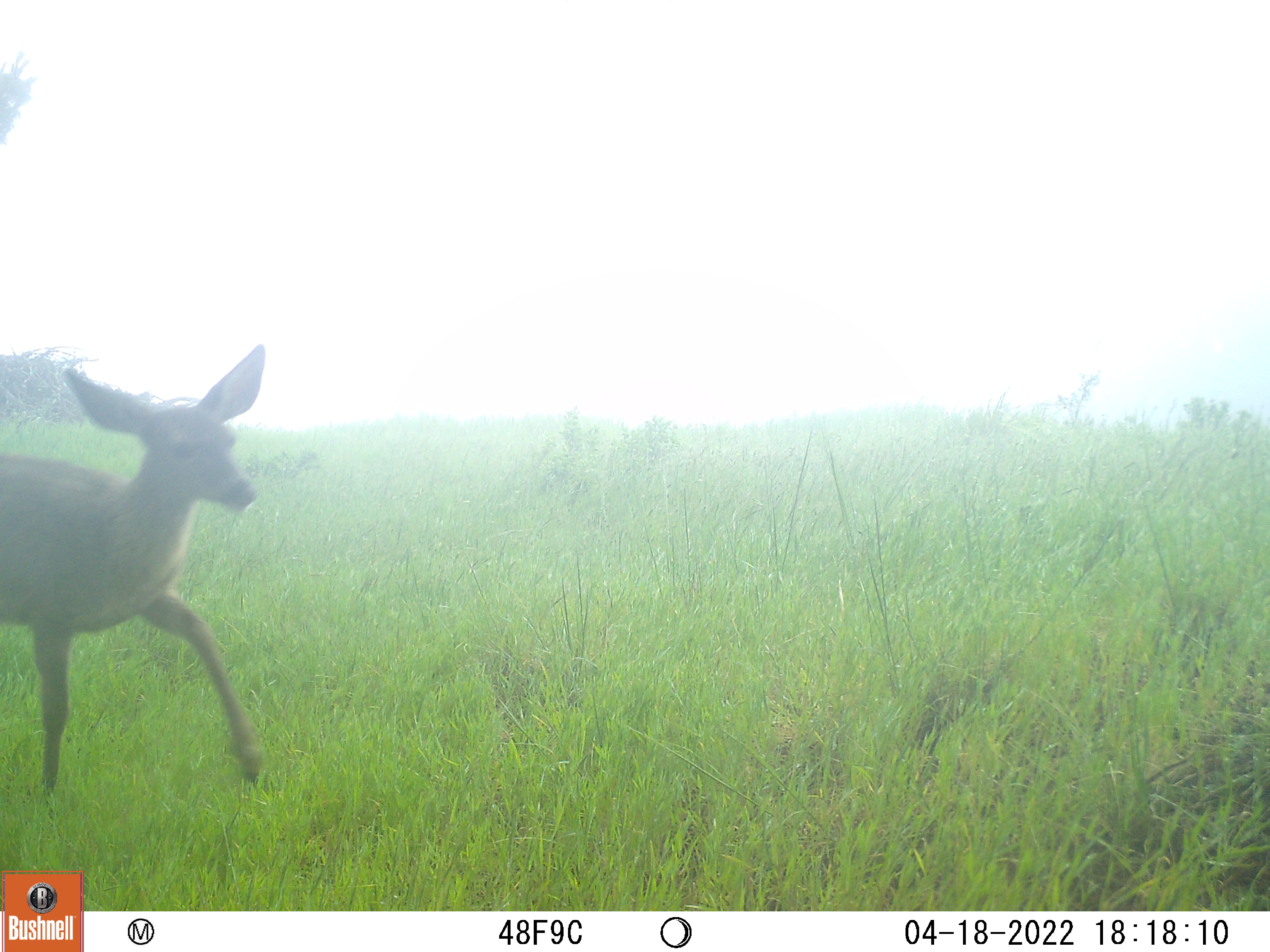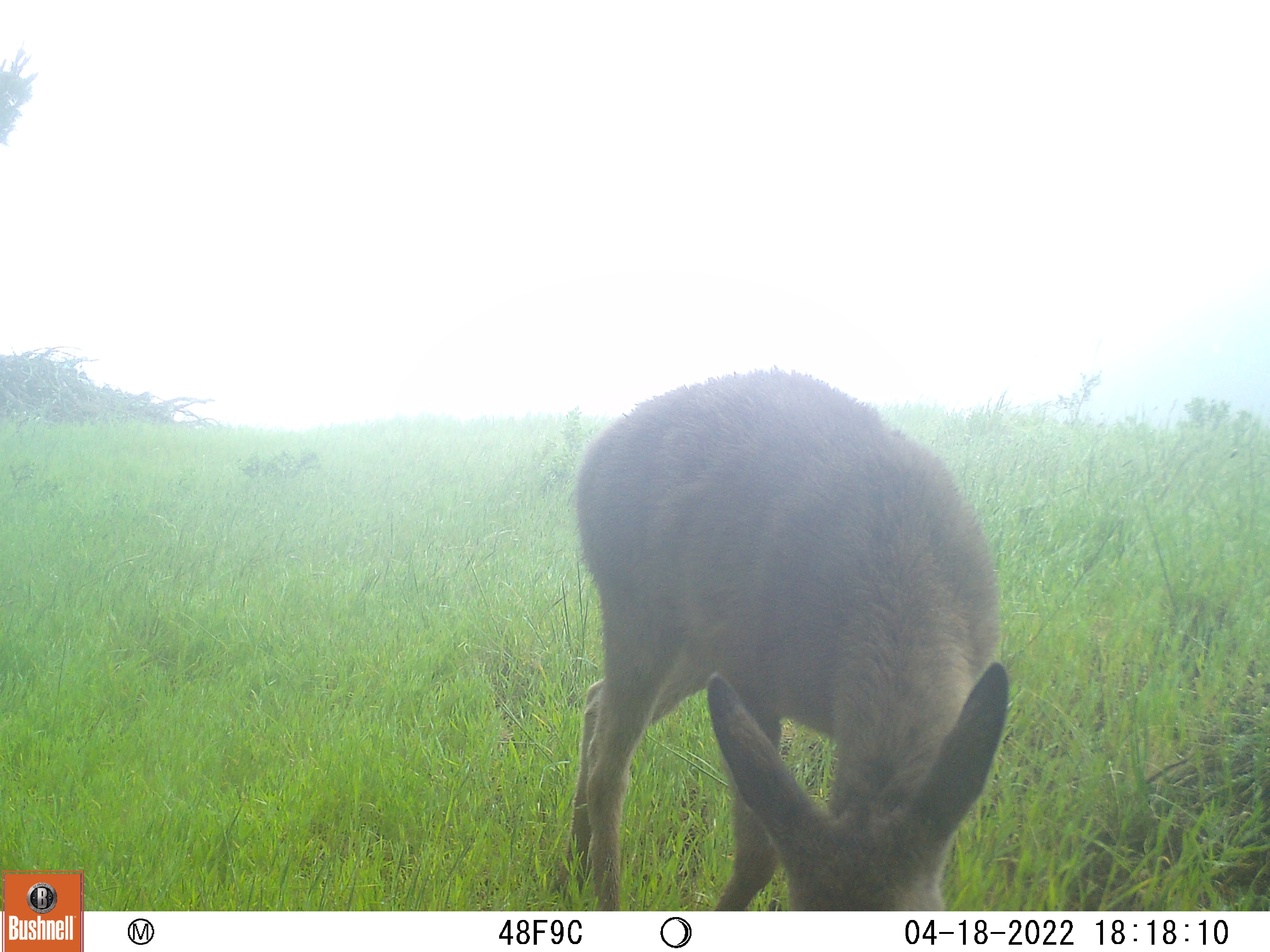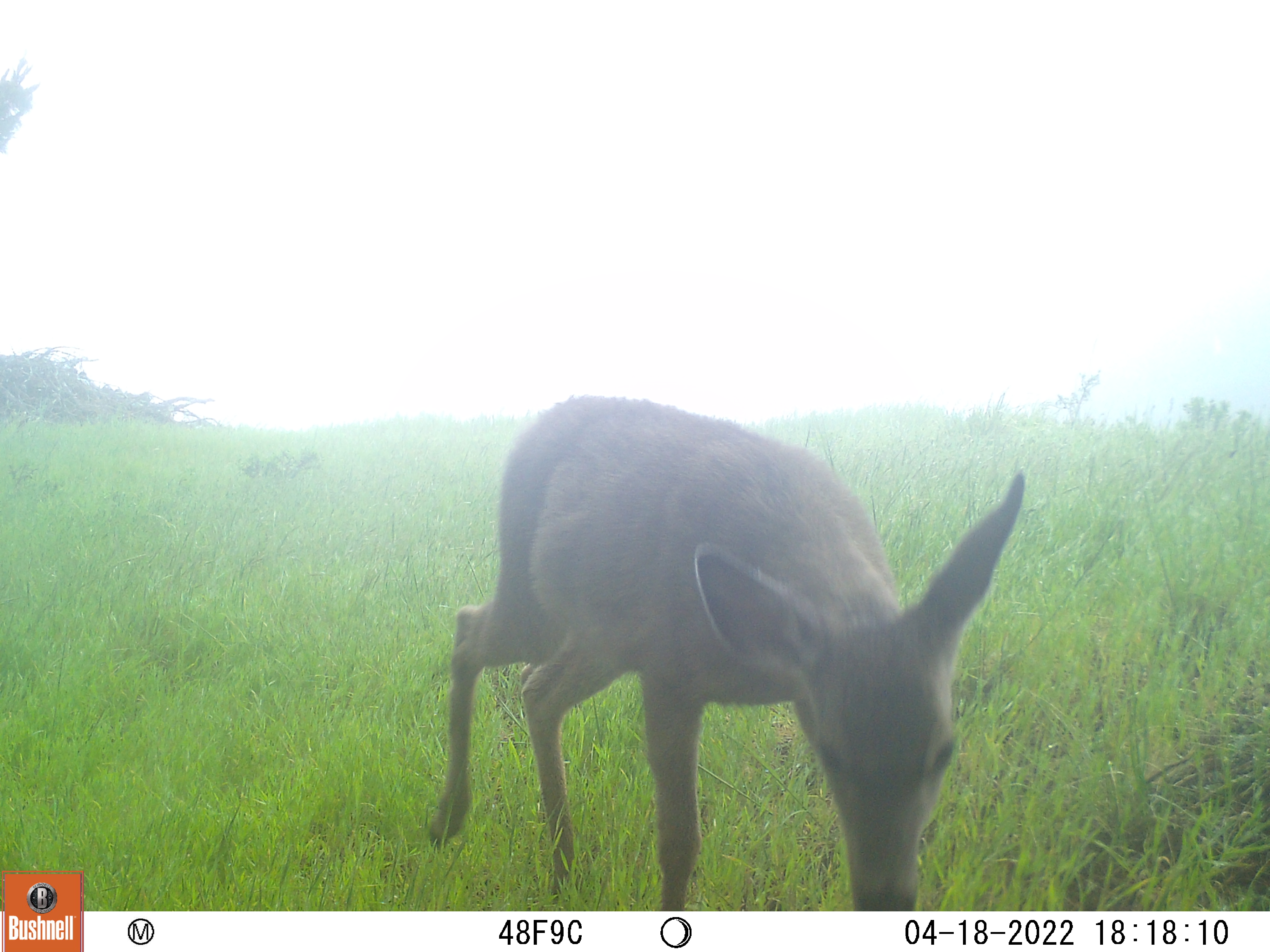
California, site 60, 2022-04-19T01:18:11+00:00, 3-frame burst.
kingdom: Animalia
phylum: Chordata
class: Mammalia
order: Artiodactyla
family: Cervidae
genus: Odocoileus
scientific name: Odocoileus hemionus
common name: mule deer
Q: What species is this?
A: Mule deer (Odocoileus hemionus).